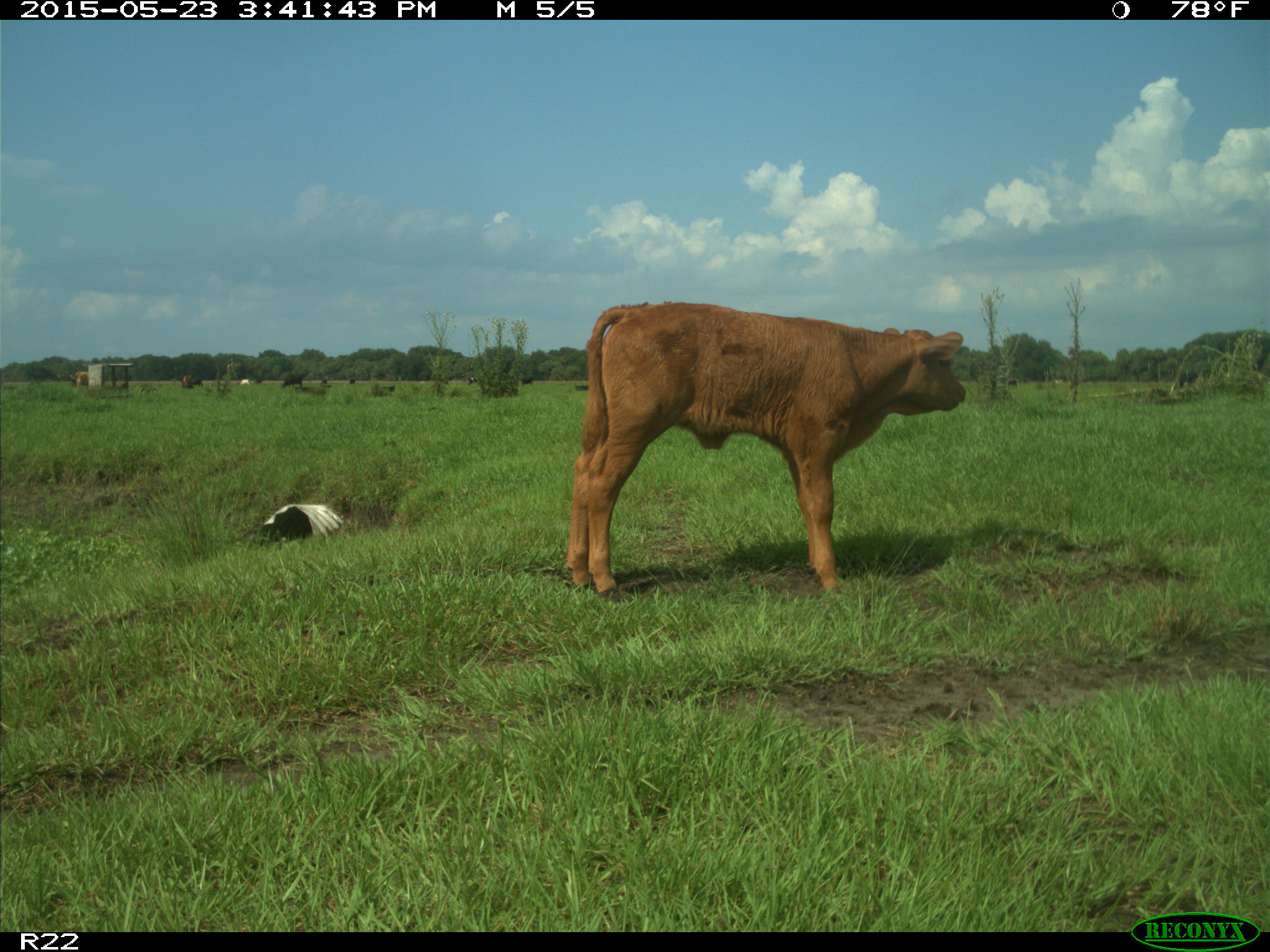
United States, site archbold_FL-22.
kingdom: Animalia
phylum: Chordata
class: Mammalia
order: Artiodactyla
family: Bovidae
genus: Bos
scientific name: Bos taurus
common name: domestic cow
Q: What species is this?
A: Bos taurus (domestic cow).